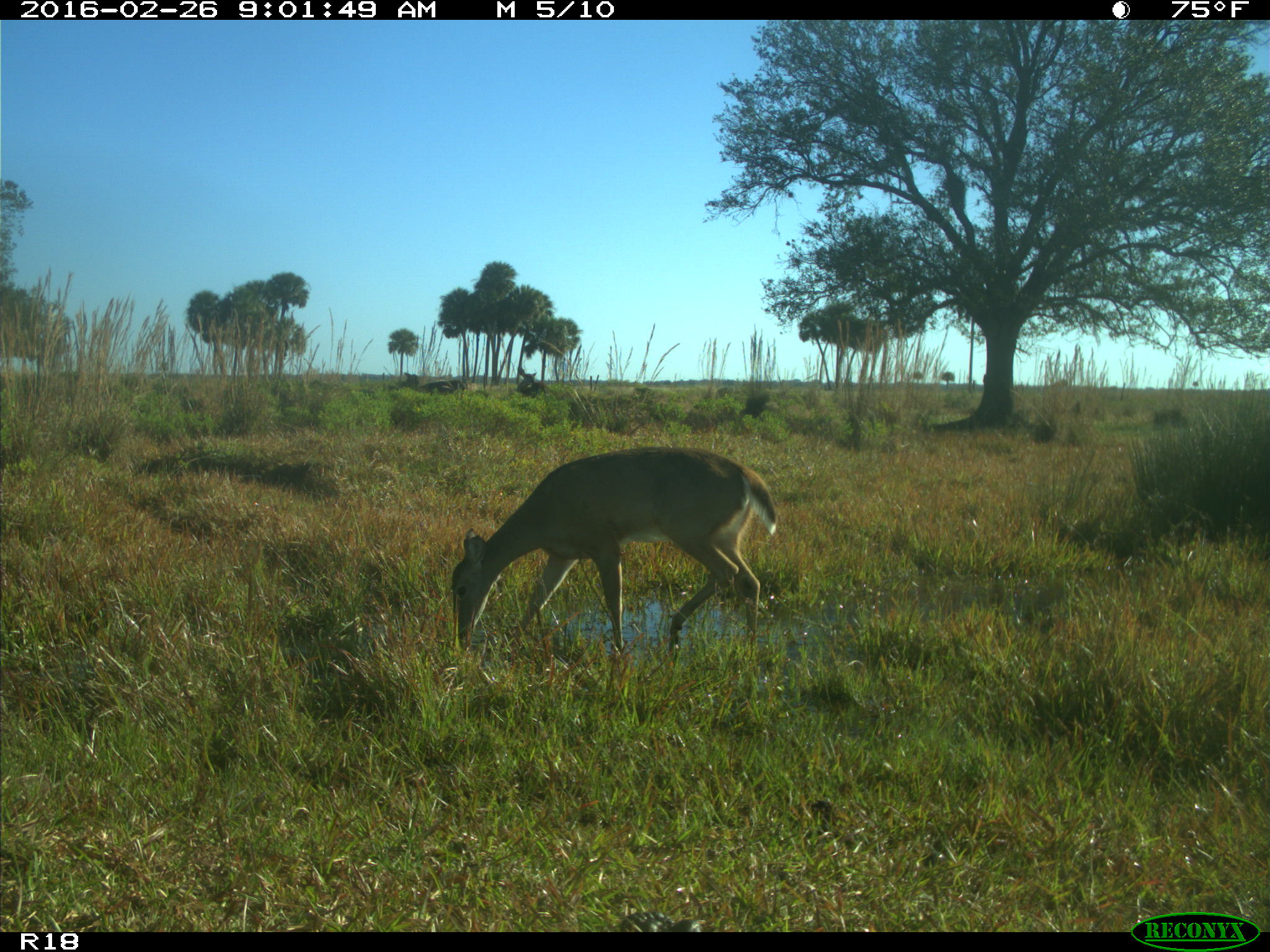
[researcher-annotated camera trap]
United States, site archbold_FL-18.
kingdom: Animalia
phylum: Chordata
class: Mammalia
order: Artiodactyla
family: Cervidae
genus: Odocoileus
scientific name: Odocoileus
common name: deer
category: unidentified deer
Unidentified deer (deer) (Odocoileus).